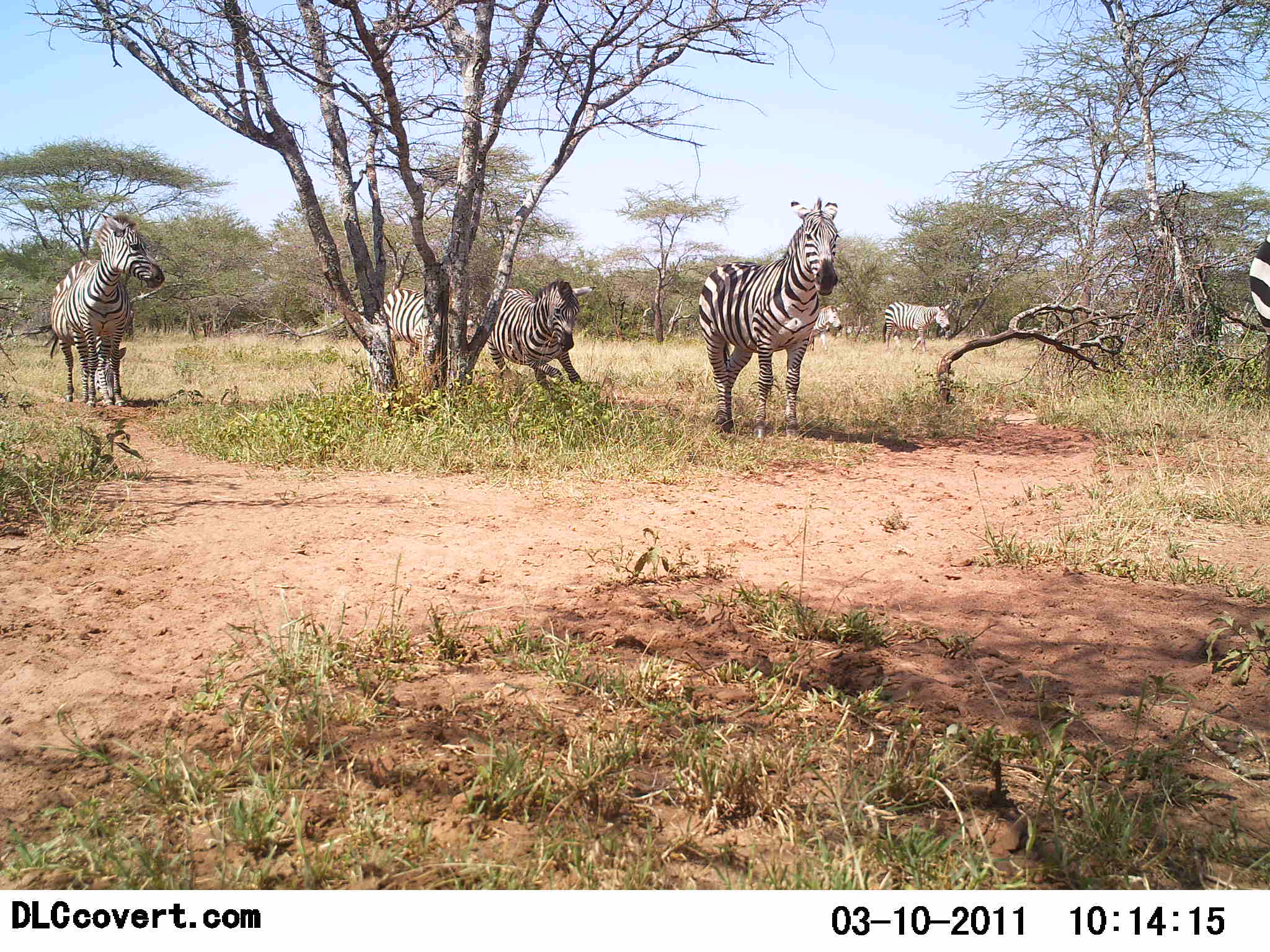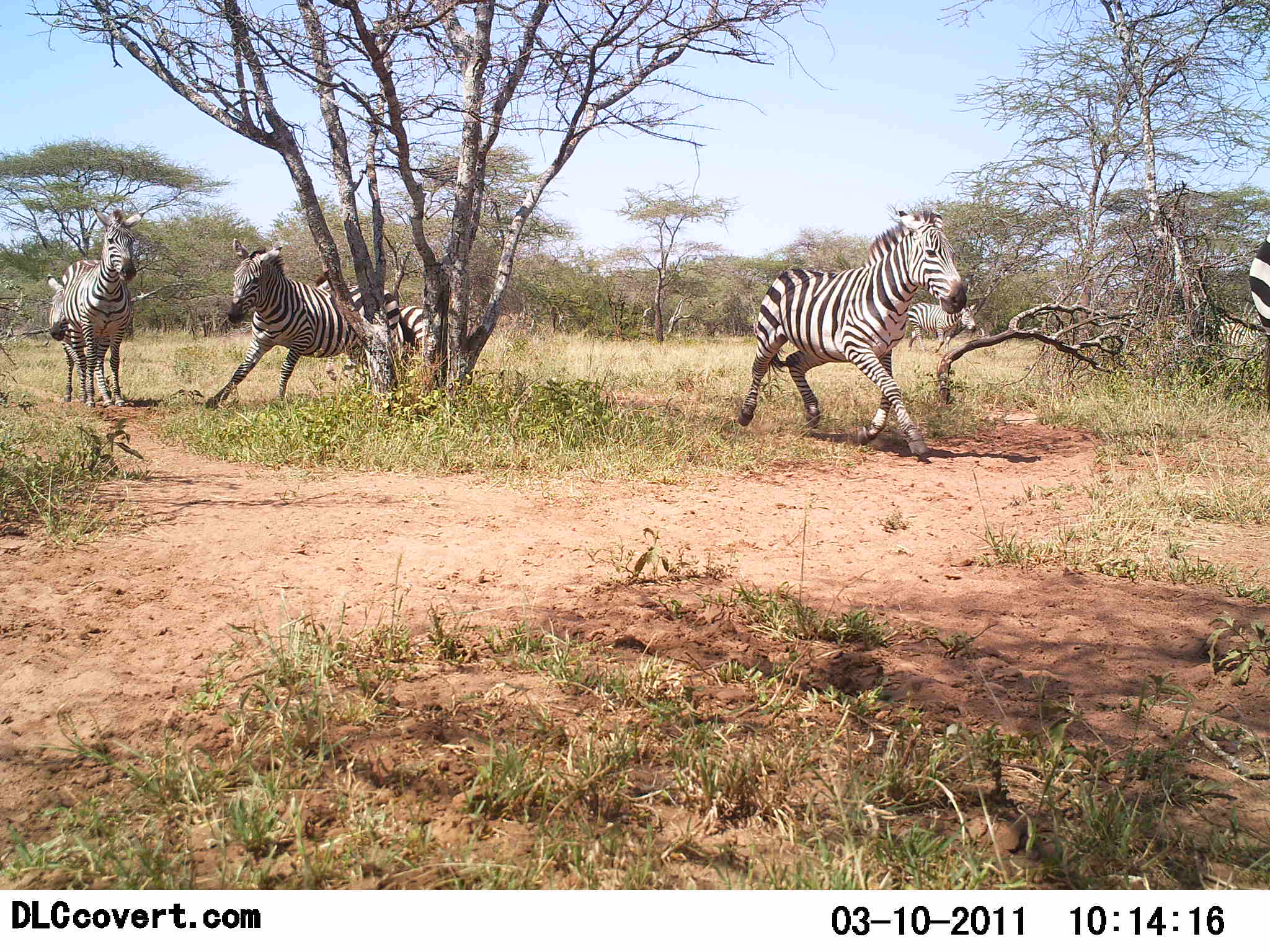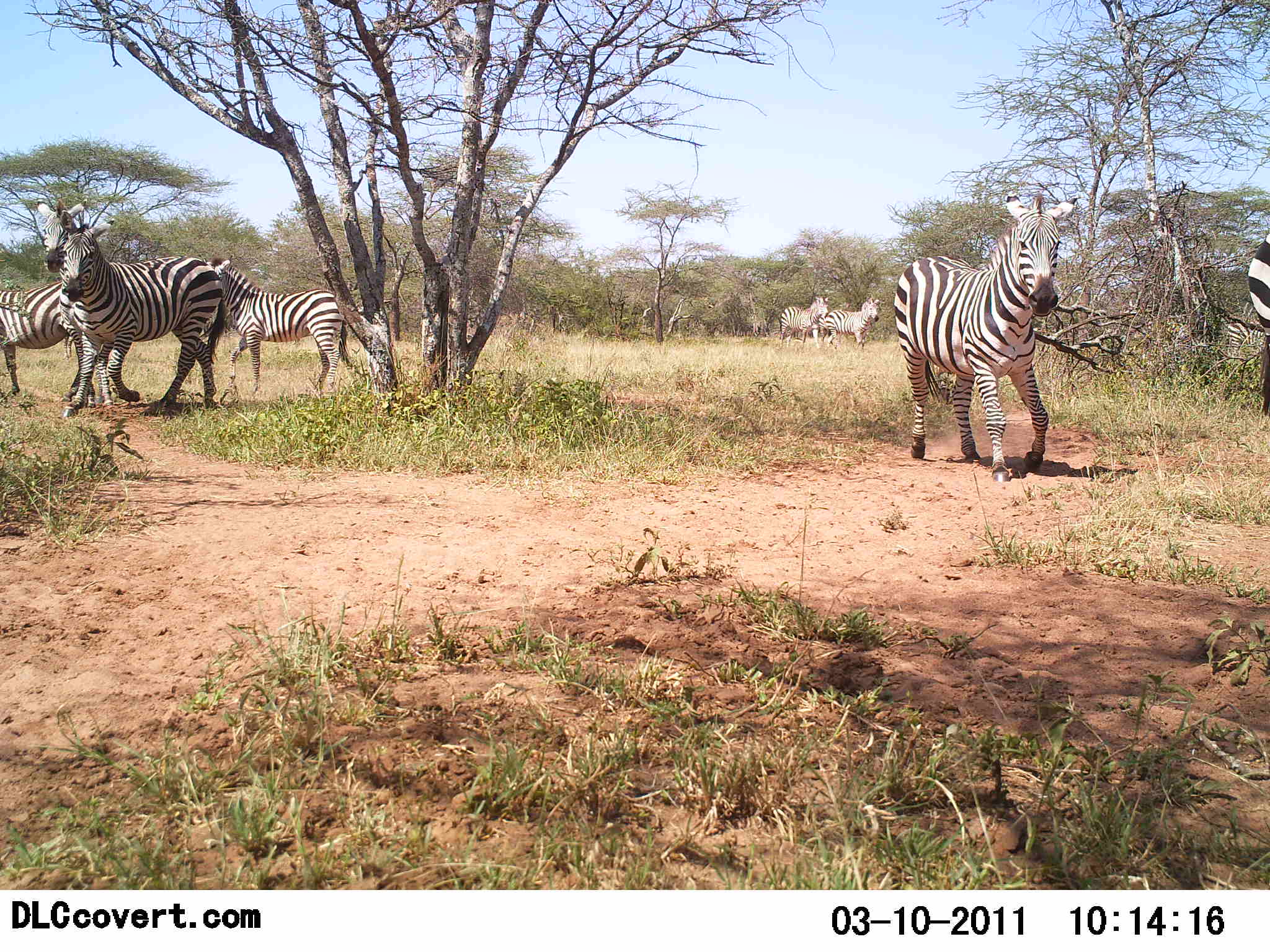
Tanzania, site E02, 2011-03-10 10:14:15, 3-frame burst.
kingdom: Animalia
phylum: Chordata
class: Mammalia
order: Perissodactyla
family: Equidae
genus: Equus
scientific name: Equus quagga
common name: plains zebra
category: zebra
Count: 6.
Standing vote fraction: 8%.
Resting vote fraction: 0%.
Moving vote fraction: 92%.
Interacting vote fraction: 8%.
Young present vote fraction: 0%.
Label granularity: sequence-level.